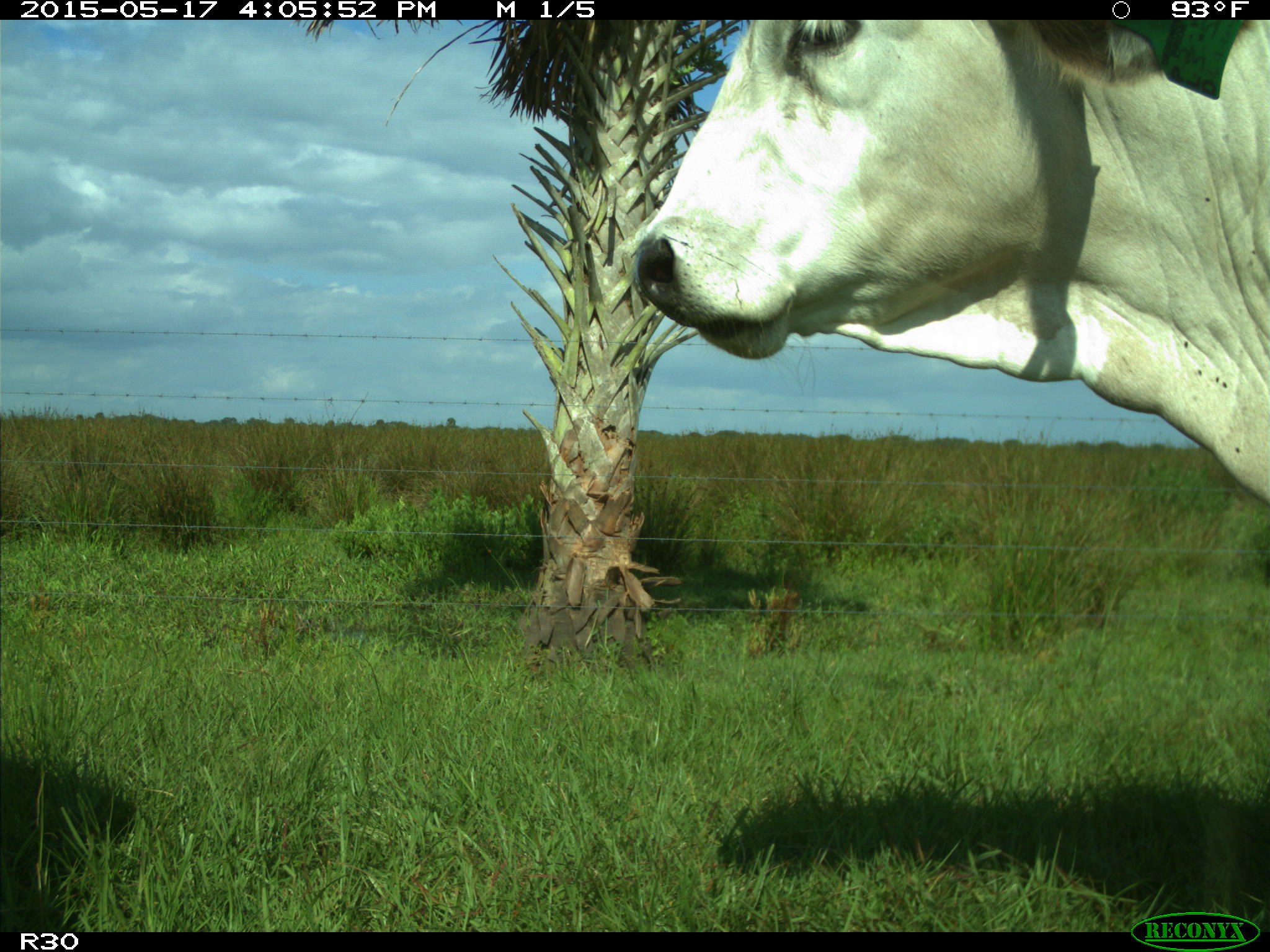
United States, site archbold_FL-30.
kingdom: Animalia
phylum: Chordata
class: Mammalia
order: Artiodactyla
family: Bovidae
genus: Bos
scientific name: Bos taurus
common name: domestic cow